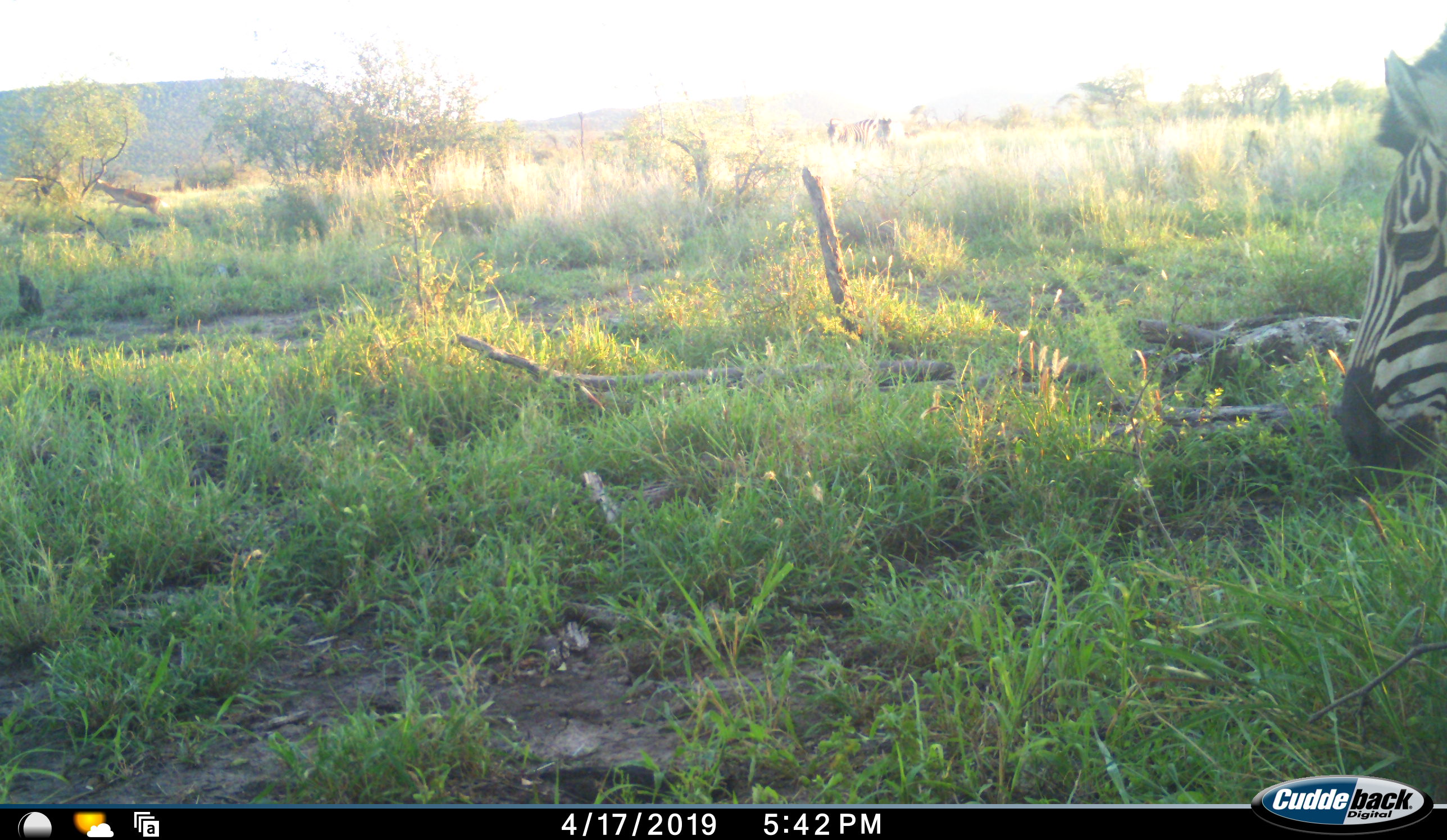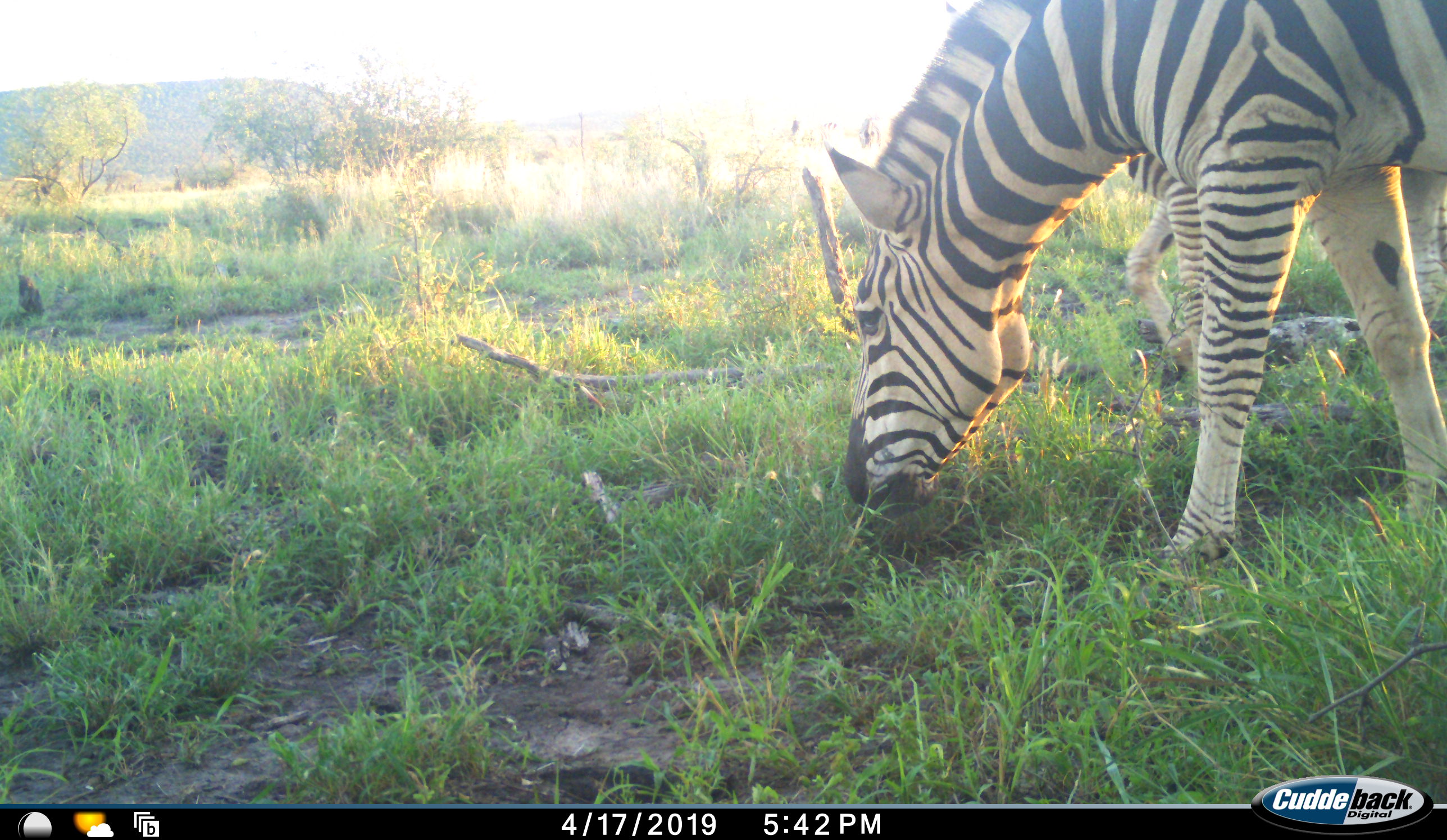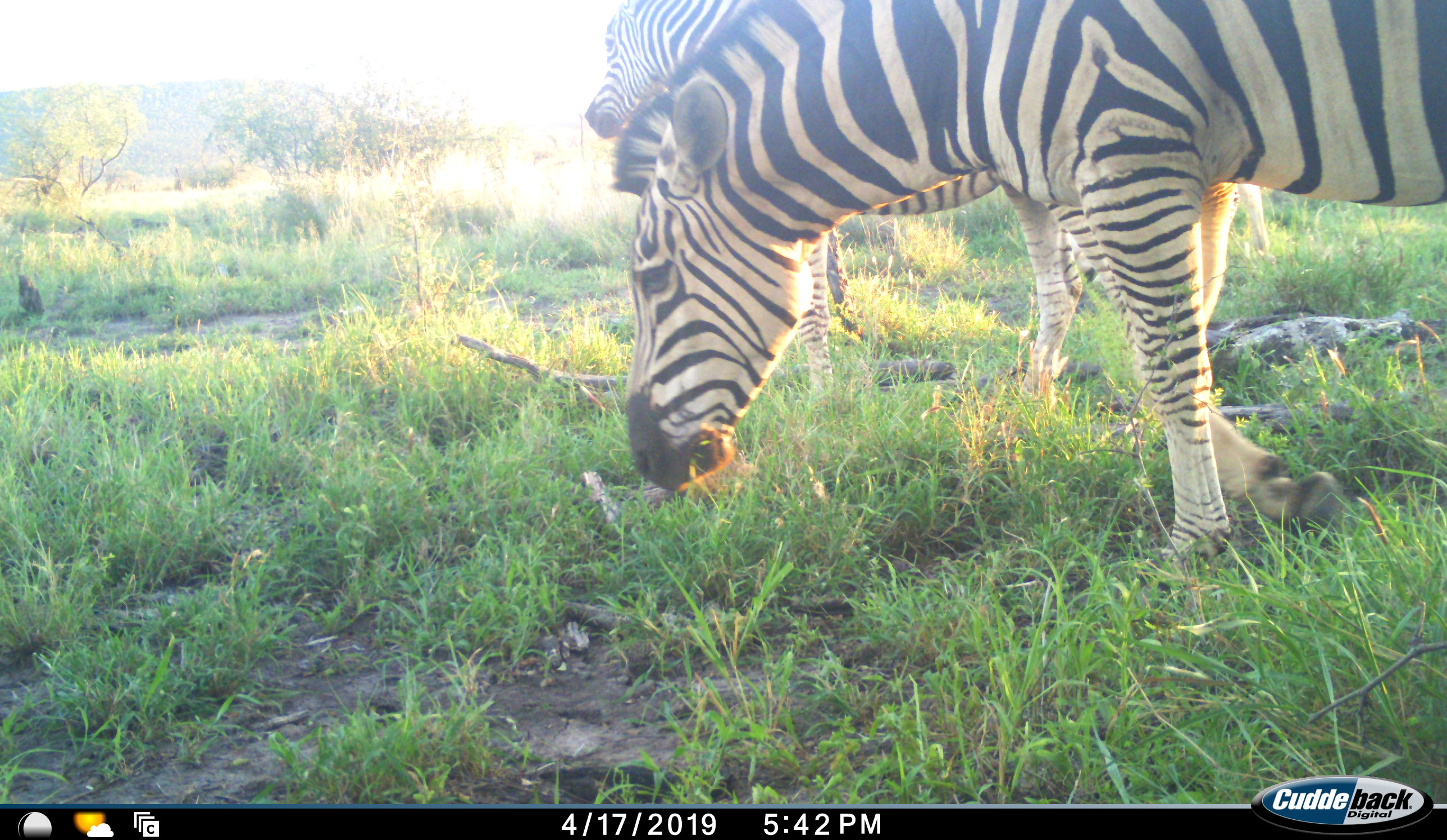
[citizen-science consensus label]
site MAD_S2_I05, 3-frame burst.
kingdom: Animalia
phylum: Chordata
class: Mammalia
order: Perissodactyla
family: Equidae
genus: Equus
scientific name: Equus quagga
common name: plains zebra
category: zebraplains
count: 2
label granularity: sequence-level